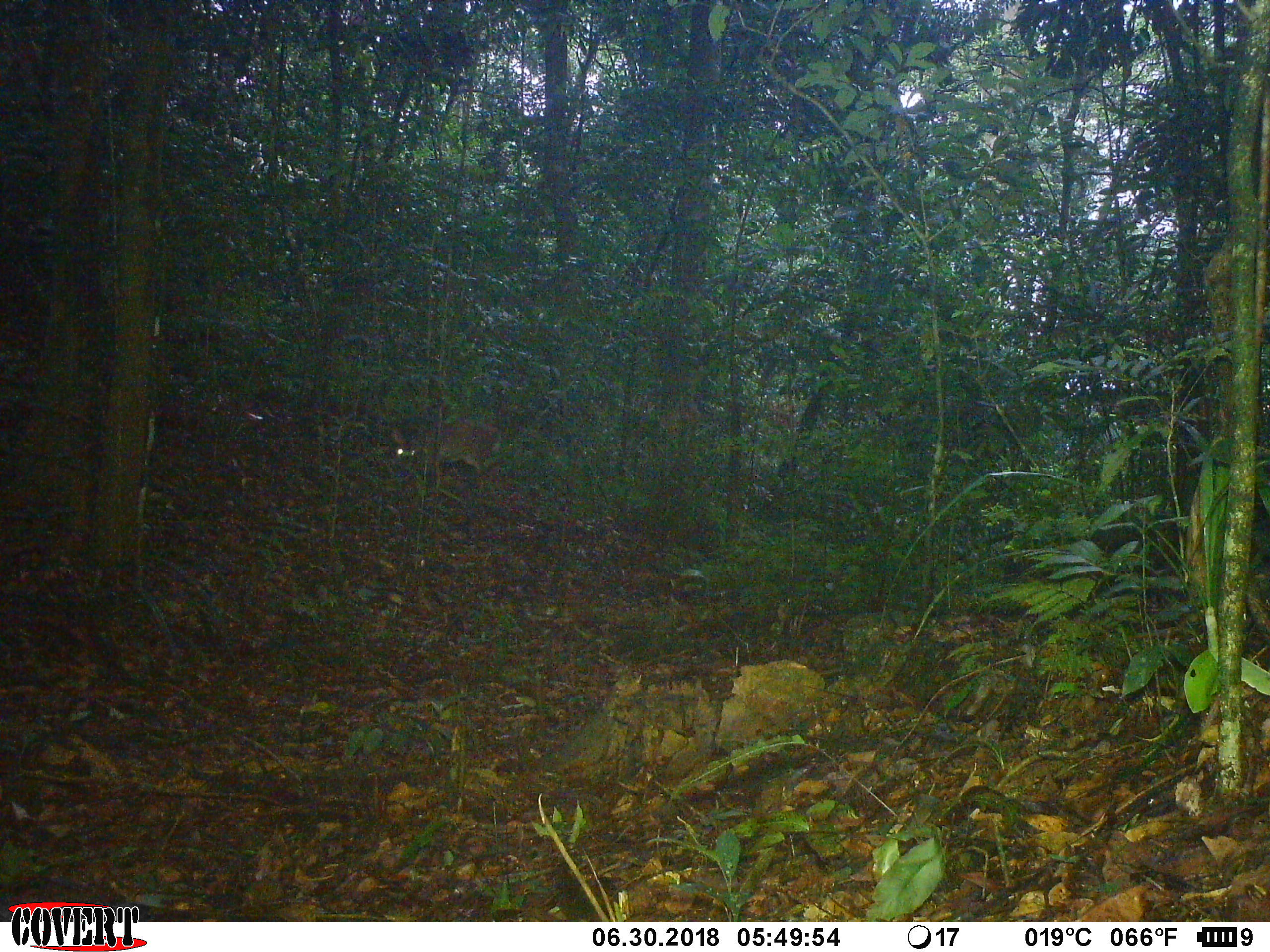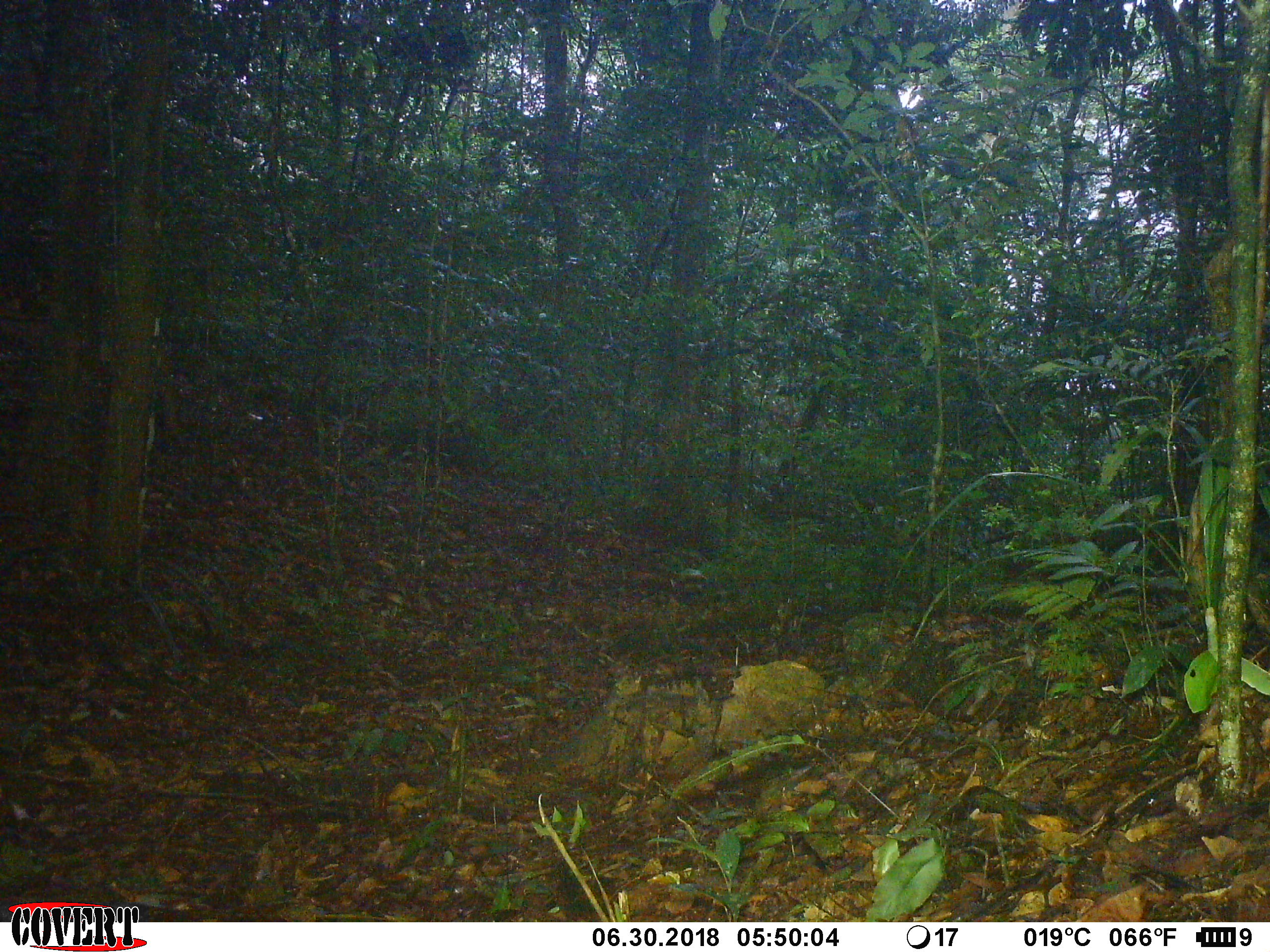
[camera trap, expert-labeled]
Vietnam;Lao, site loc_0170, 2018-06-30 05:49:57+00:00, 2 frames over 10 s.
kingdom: Animalia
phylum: Chordata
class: Mammalia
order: Artiodactyla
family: Cervidae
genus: Muntiacus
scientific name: Muntiacus vuquangensis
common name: large-antlered muntjac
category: large antlered muntjac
Large antlered muntjac (large-antlered muntjac) (Muntiacus vuquangensis). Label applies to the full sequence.